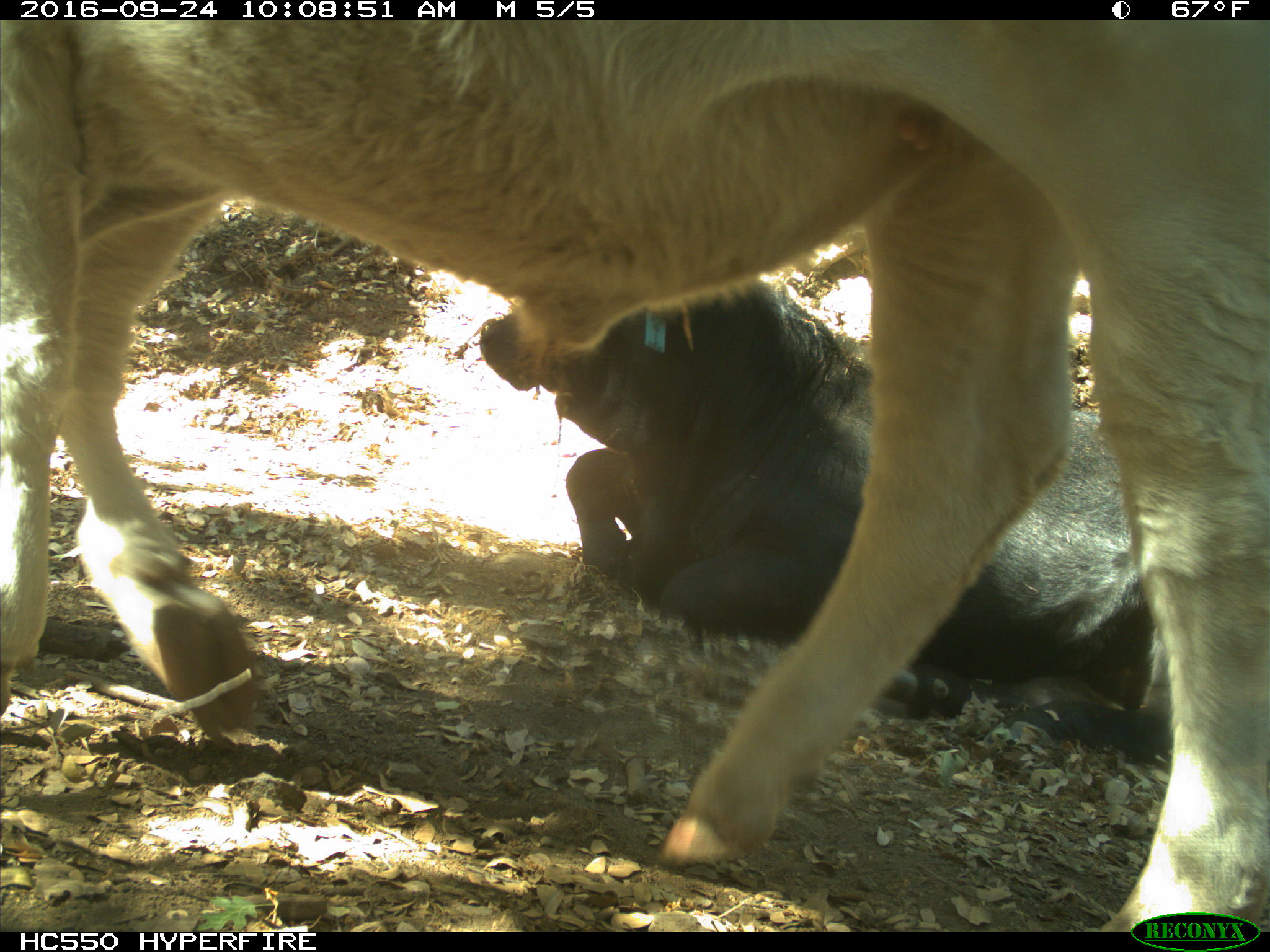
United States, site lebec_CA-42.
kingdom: Animalia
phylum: Chordata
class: Mammalia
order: Artiodactyla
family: Bovidae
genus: Bos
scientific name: Bos taurus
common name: domestic cow